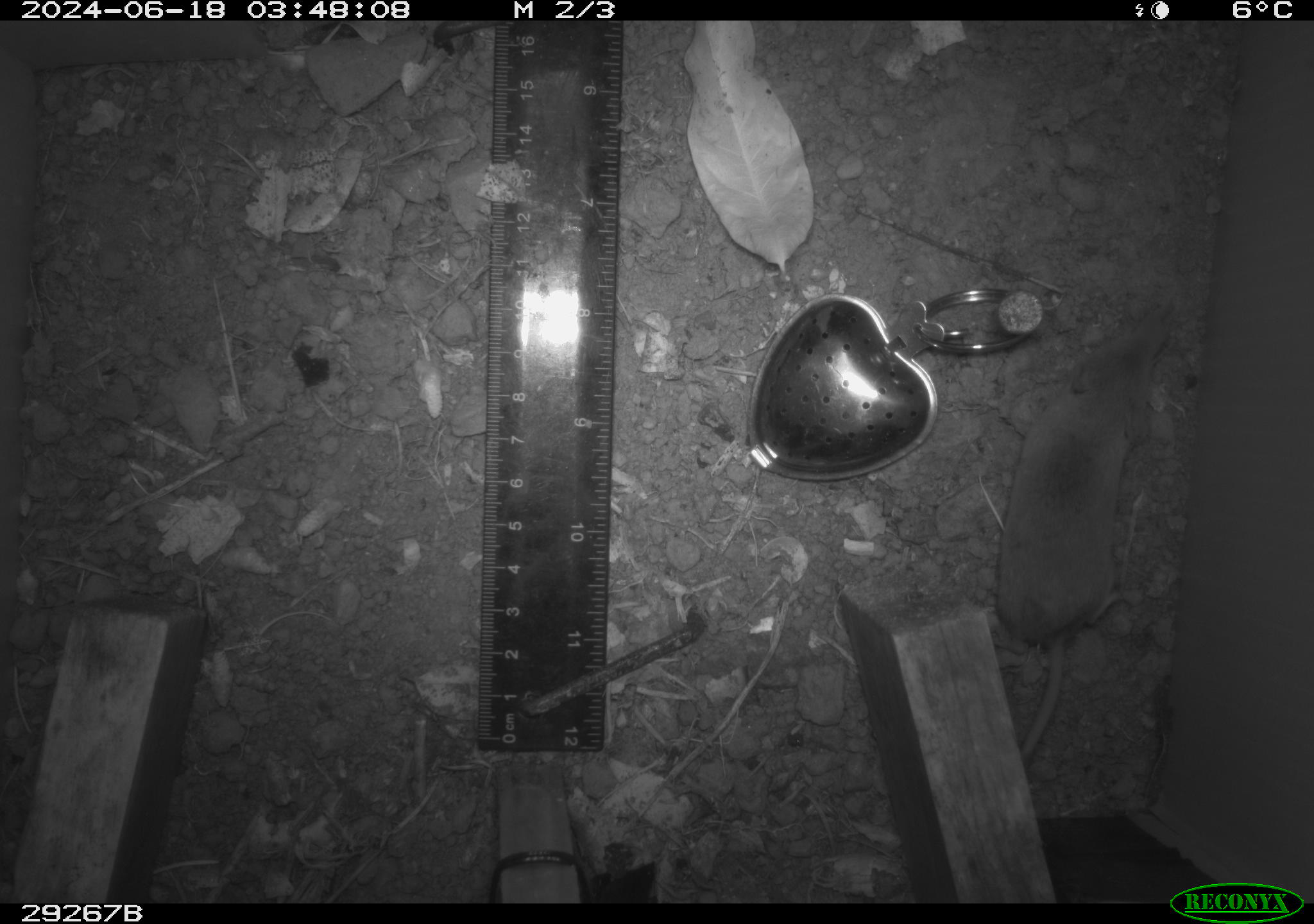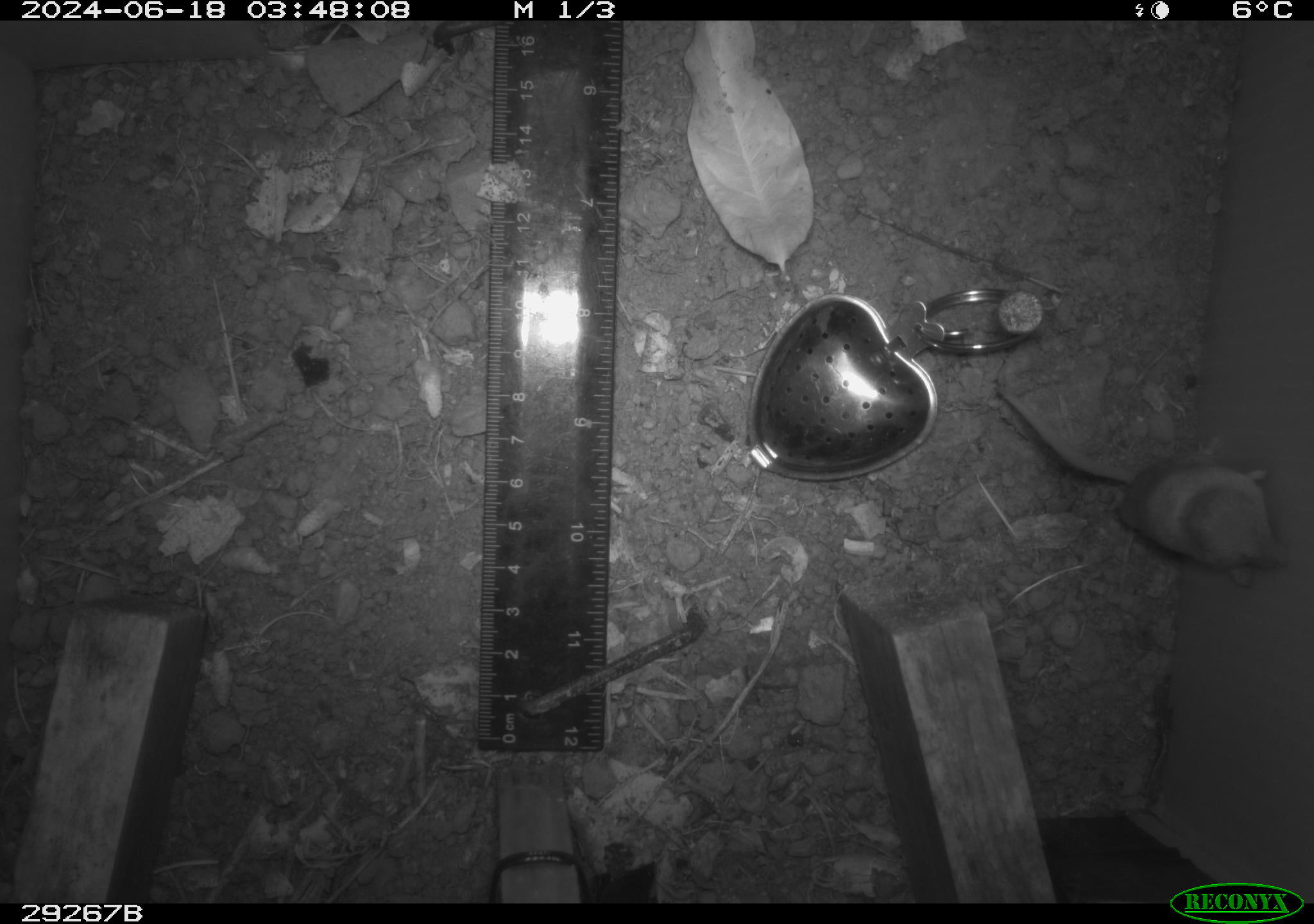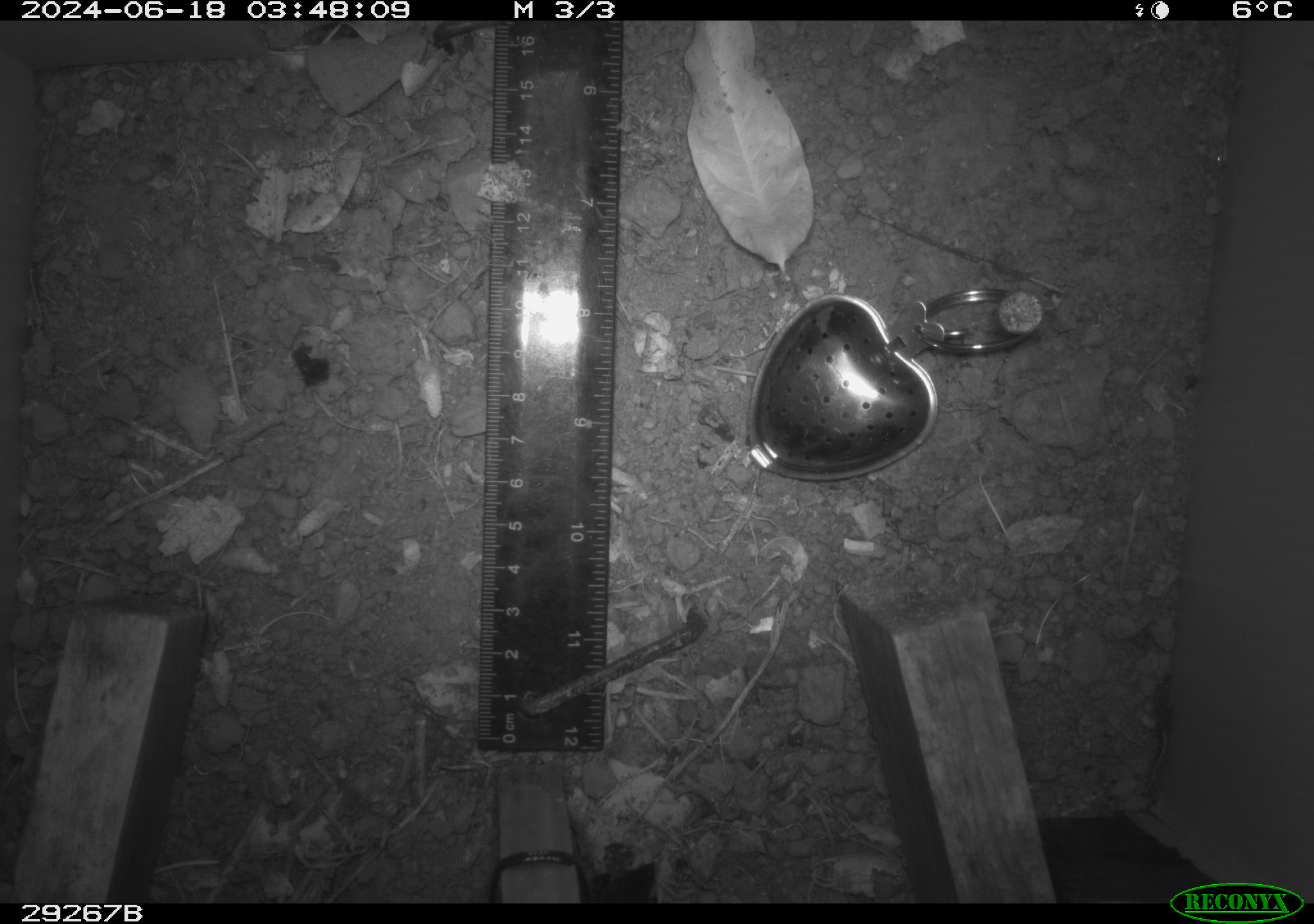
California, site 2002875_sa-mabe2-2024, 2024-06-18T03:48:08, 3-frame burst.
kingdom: Animalia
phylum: Chordata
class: Mammalia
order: Eulipotyphla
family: Soricidae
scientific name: Soricidae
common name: shrews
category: soricidae family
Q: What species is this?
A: Soricidae family (shrews) (Soricidae).